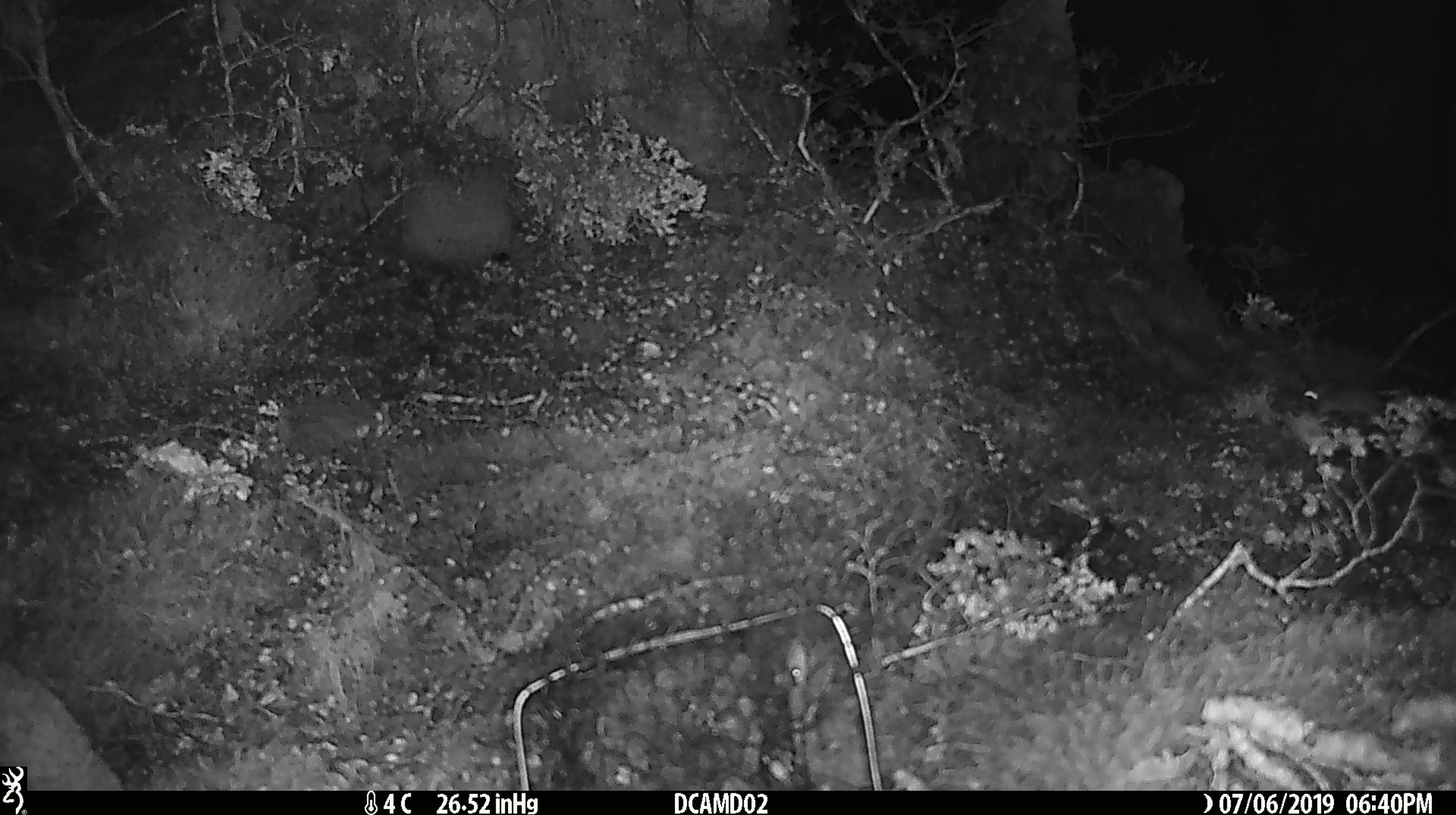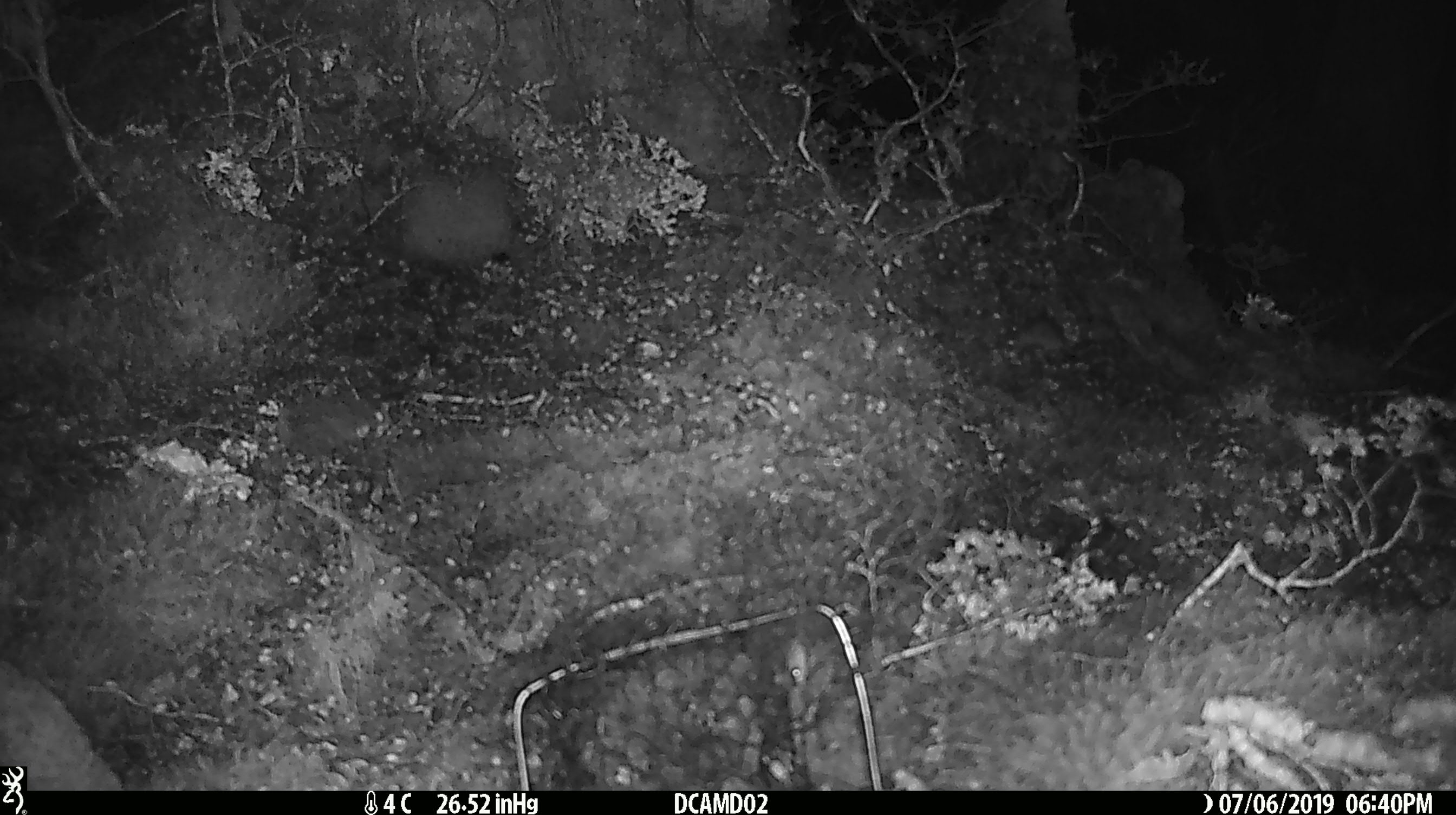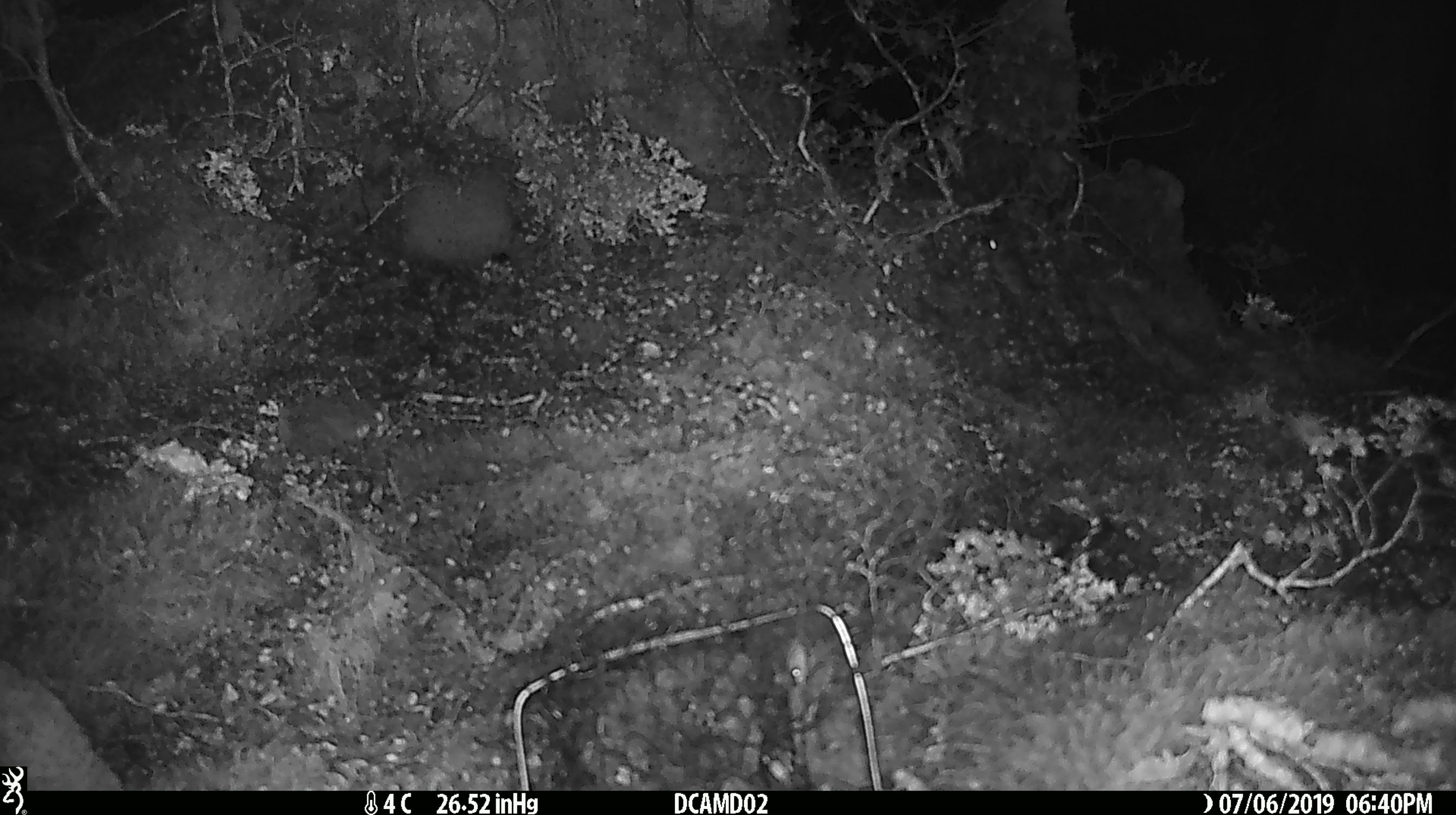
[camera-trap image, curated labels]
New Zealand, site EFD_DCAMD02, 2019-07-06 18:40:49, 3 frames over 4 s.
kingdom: Animalia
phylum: Chordata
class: Mammalia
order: Rodentia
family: Muridae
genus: Mus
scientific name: Mus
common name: mouse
Mouse (Mus).